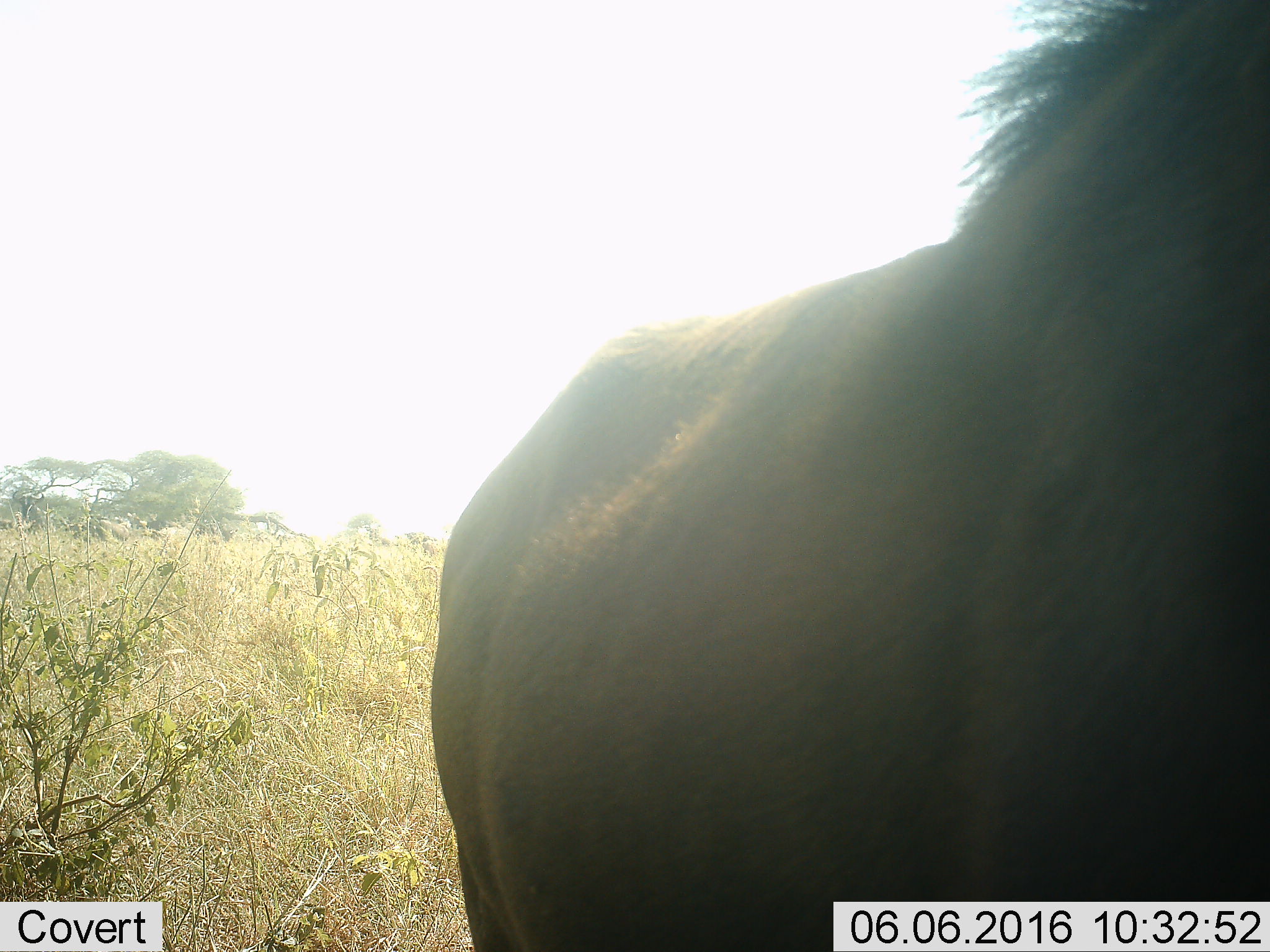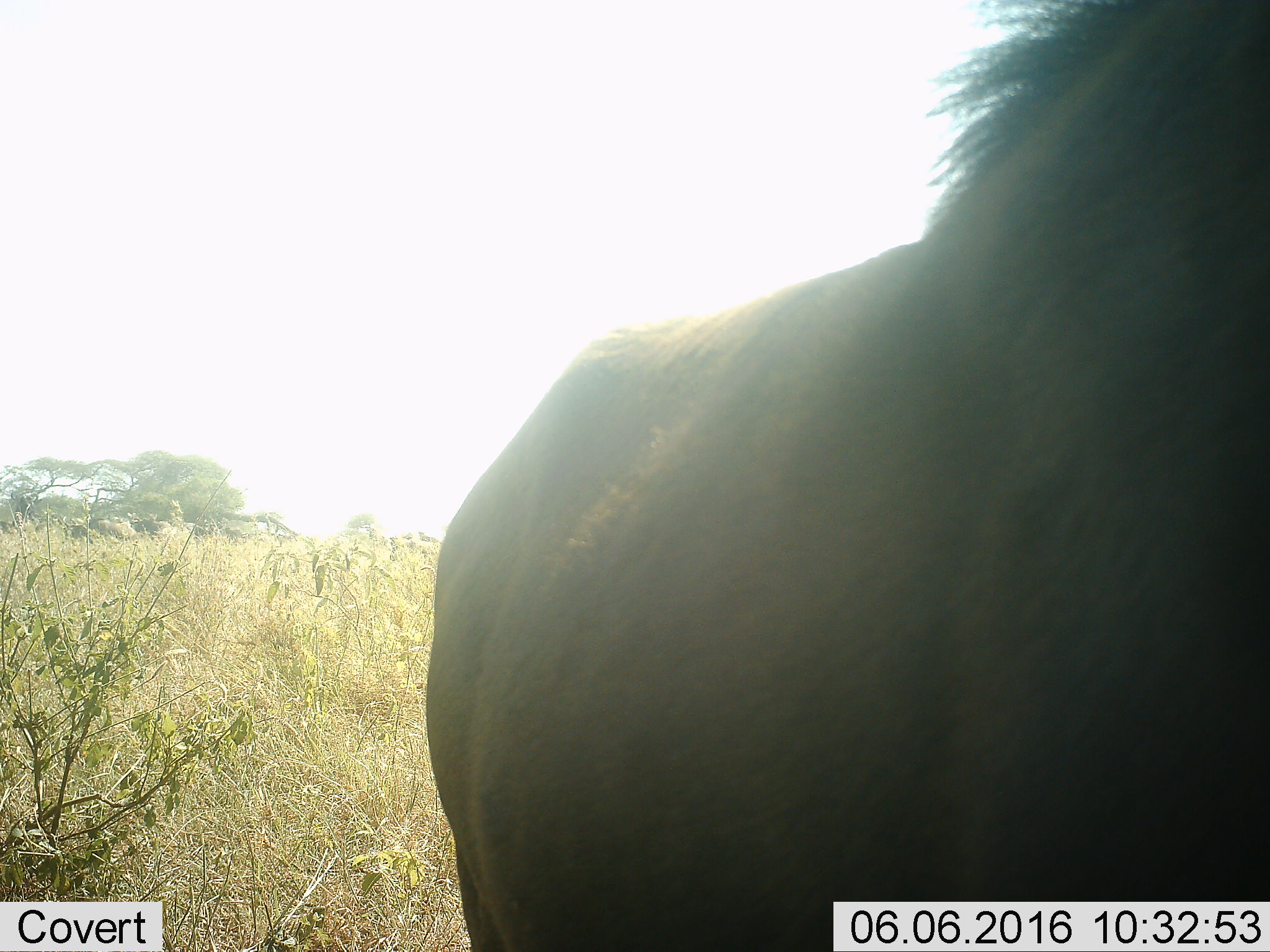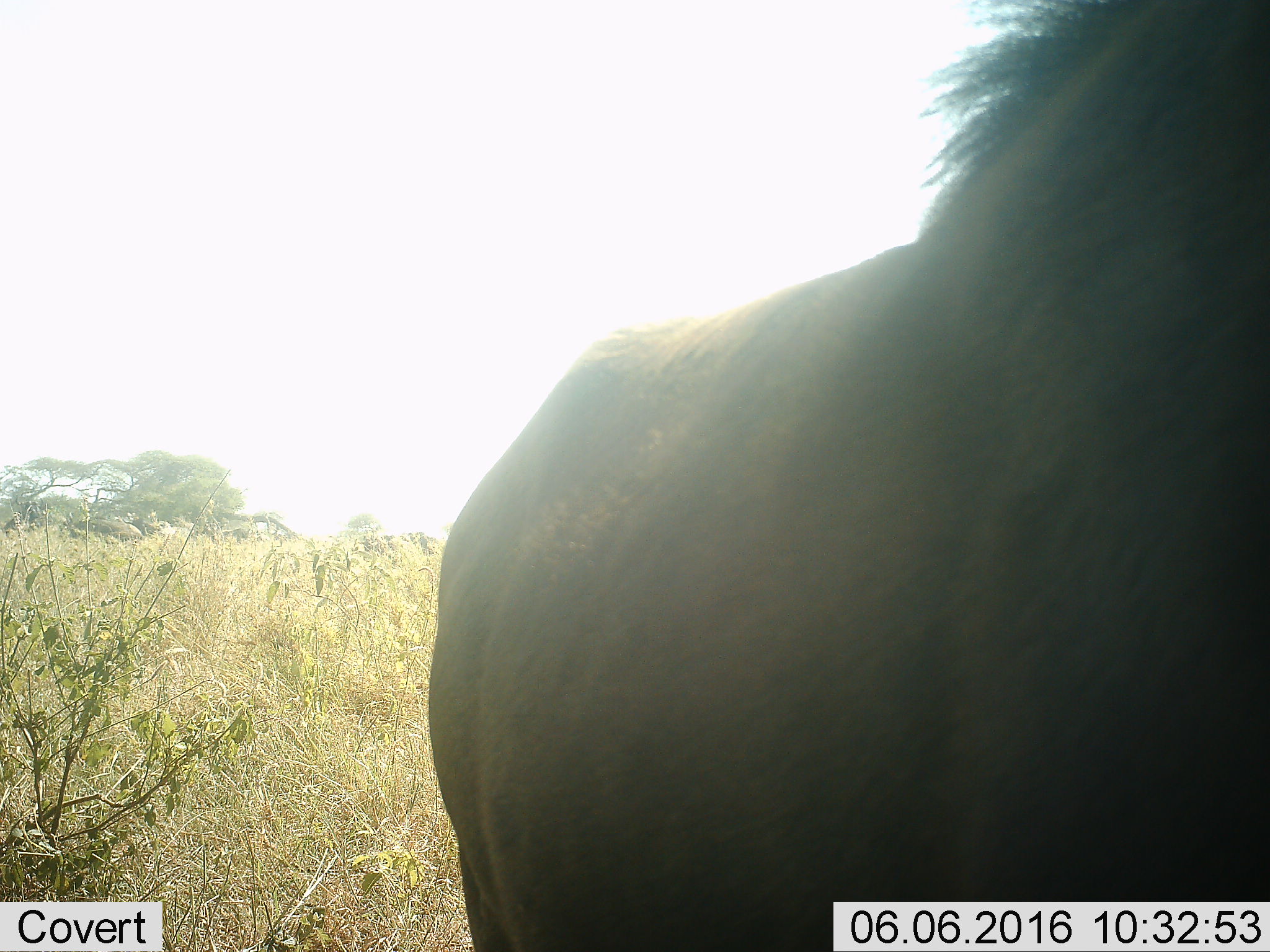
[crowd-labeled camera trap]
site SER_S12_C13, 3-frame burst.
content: unidentified animal